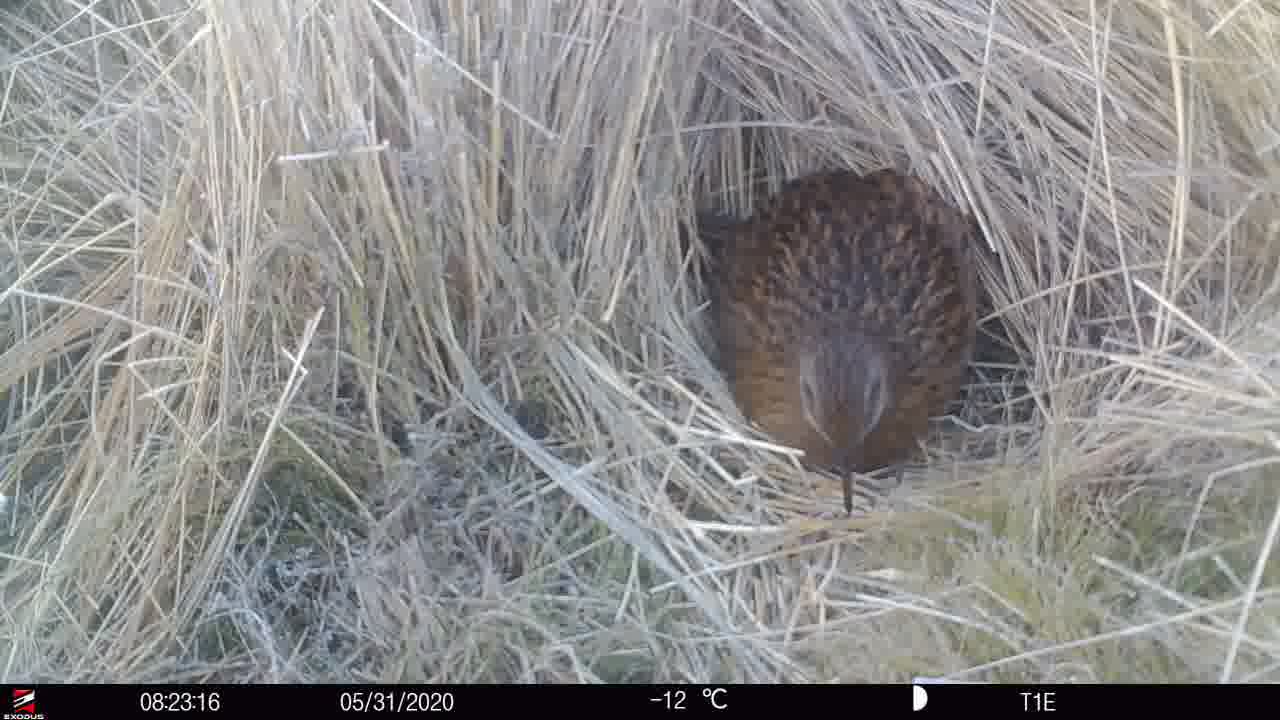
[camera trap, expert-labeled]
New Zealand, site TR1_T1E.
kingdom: Animalia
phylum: Chordata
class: Aves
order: Gruiformes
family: Rallidae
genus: Gallirallus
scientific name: Gallirallus australis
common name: weka